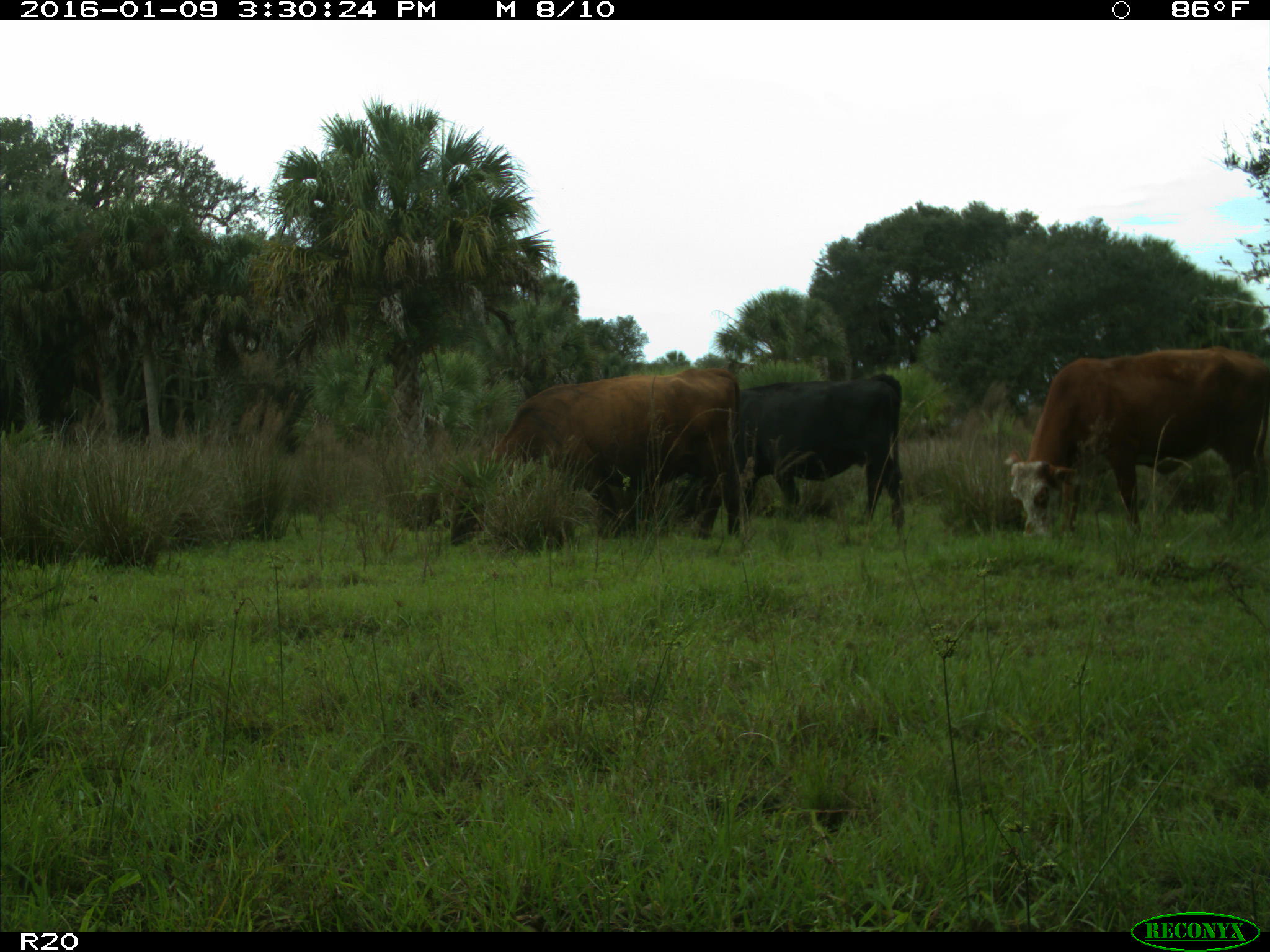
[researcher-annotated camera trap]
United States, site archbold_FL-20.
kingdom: Animalia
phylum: Chordata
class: Mammalia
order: Artiodactyla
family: Bovidae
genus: Bos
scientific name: Bos taurus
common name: domestic cow